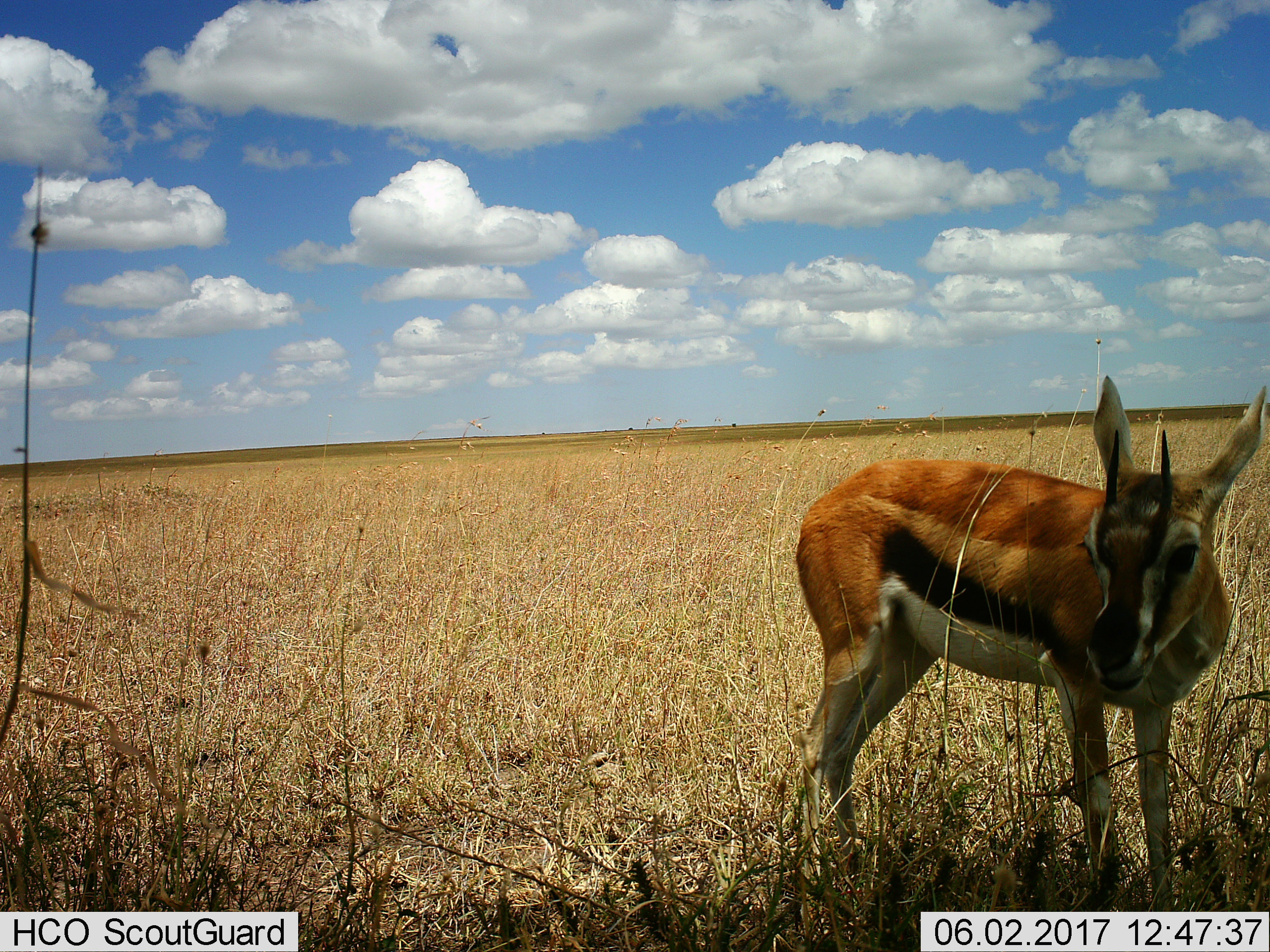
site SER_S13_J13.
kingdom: Animalia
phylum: Chordata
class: Mammalia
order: Artiodactyla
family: Bovidae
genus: Eudorcas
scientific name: Eudorcas thomsonii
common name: thomson's gazelle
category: gazellethomsons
Gazellethomsons (thomson's gazelle) (Eudorcas thomsonii), count 1. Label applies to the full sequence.